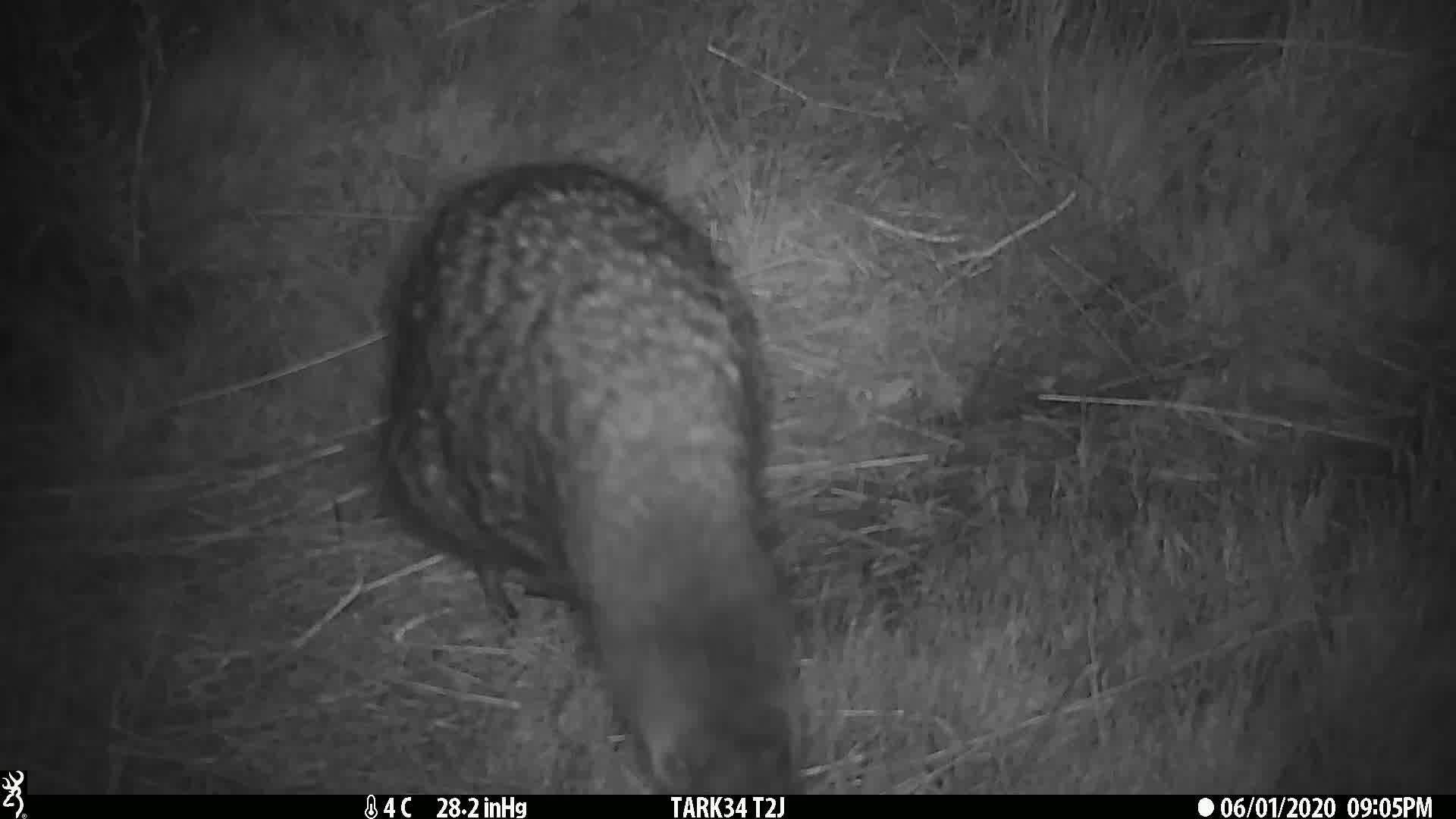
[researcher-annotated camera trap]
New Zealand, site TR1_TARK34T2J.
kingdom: Animalia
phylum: Chordata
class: Aves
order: Apterygiformes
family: Apterygidae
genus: Apteryx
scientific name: Apteryx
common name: kiwi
Kiwi (Apteryx).